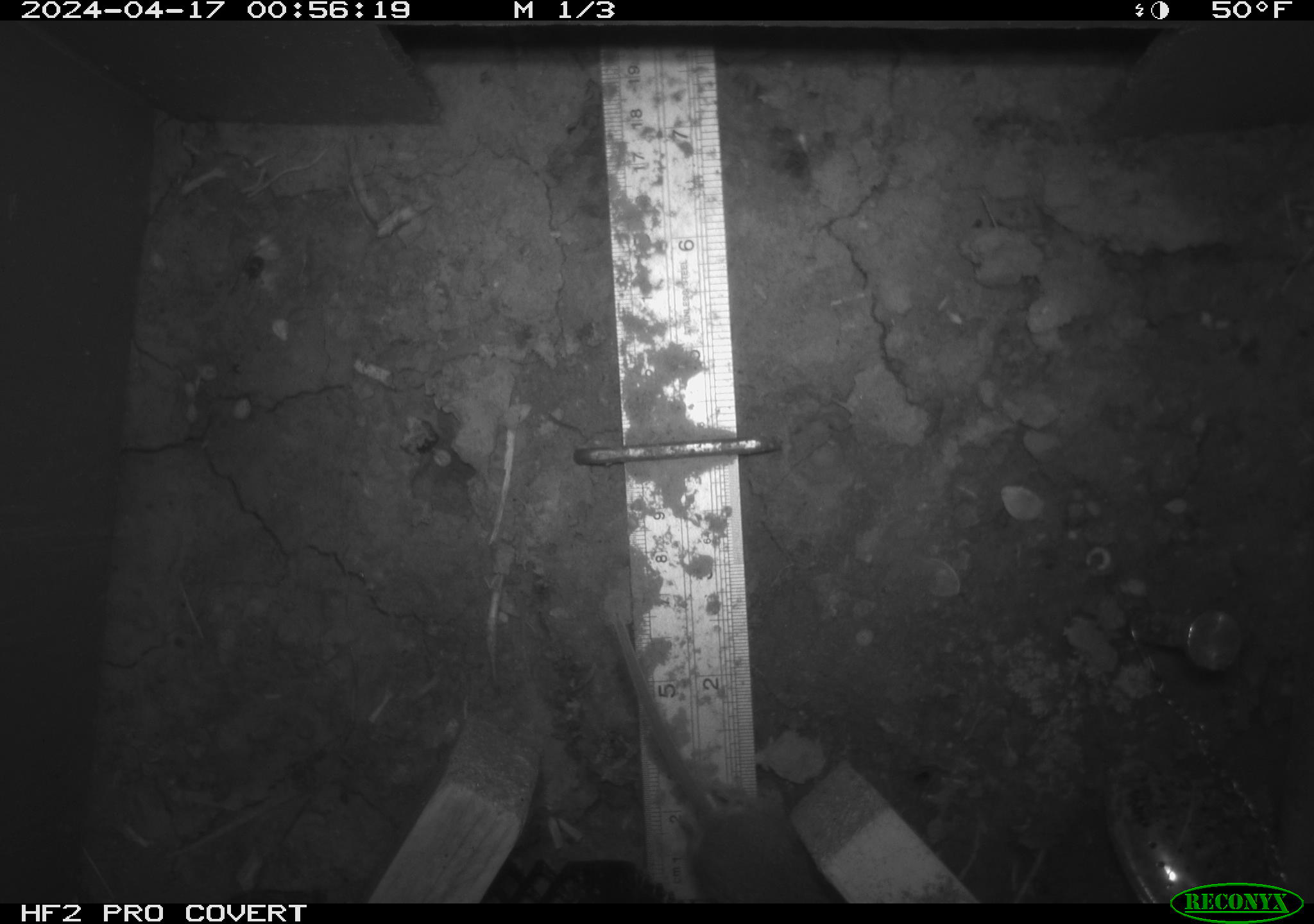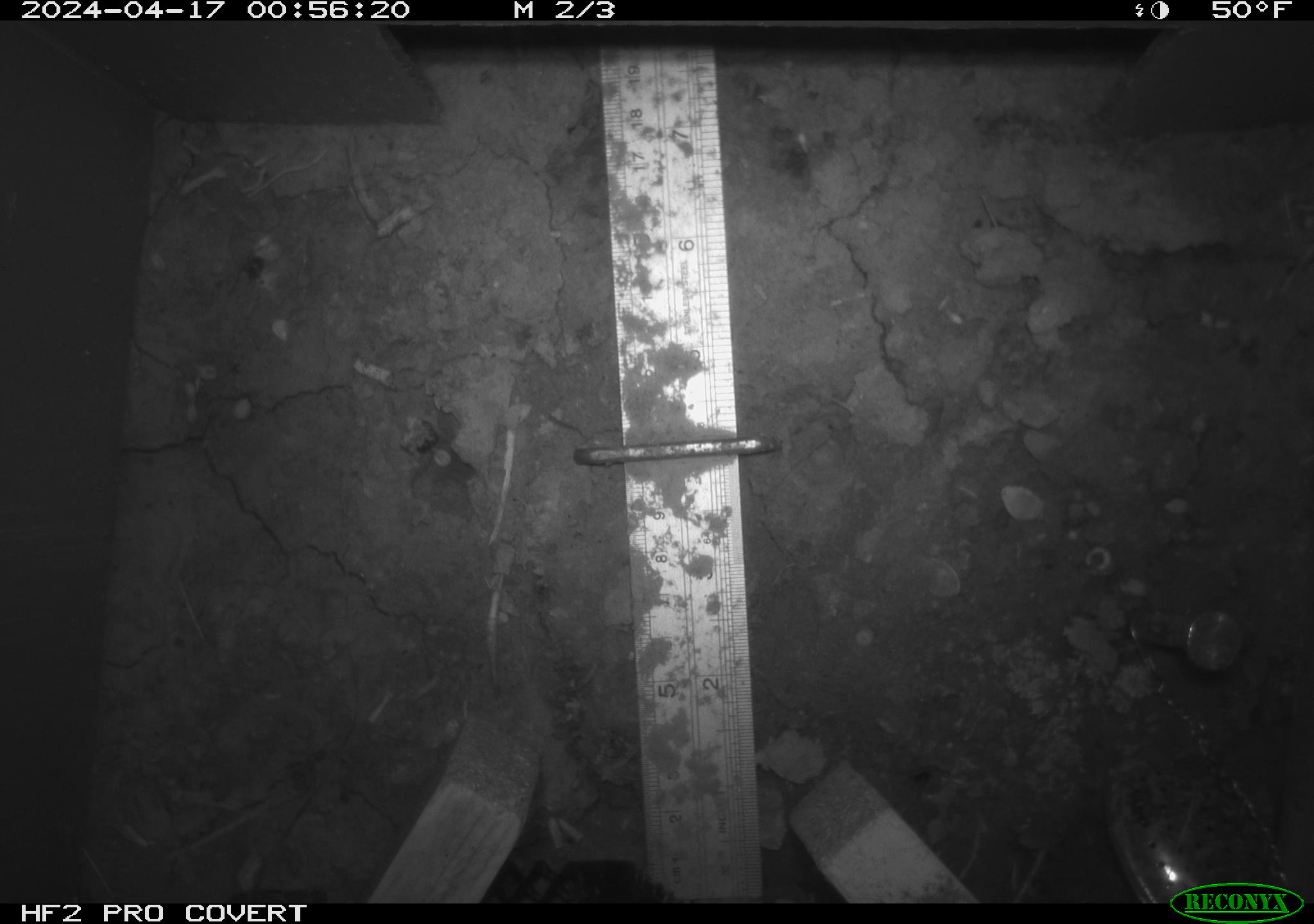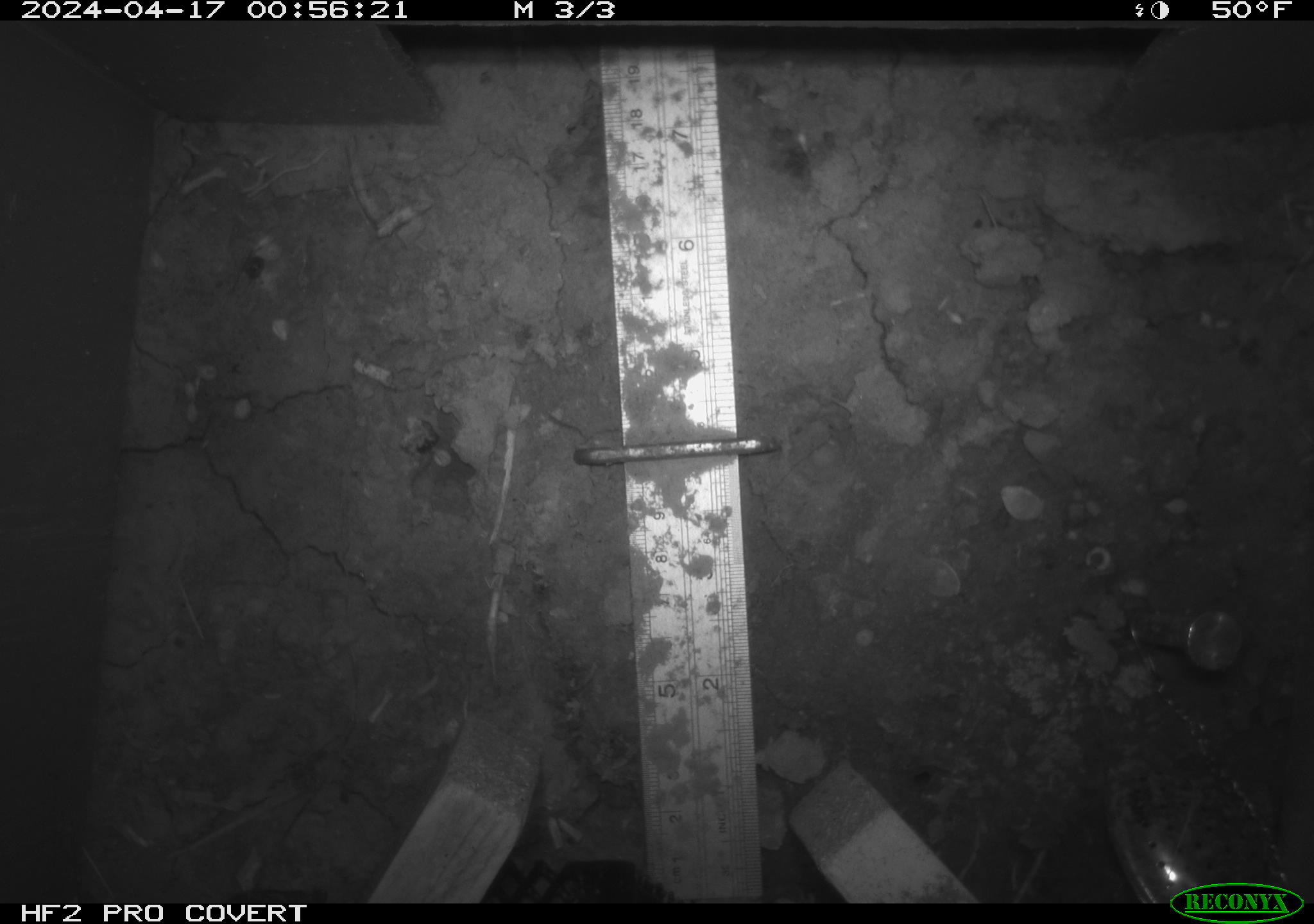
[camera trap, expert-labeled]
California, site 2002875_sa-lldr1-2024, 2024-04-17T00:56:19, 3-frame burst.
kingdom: Animalia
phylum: Chordata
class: Mammalia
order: Rodentia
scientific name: Rodentia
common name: rodent